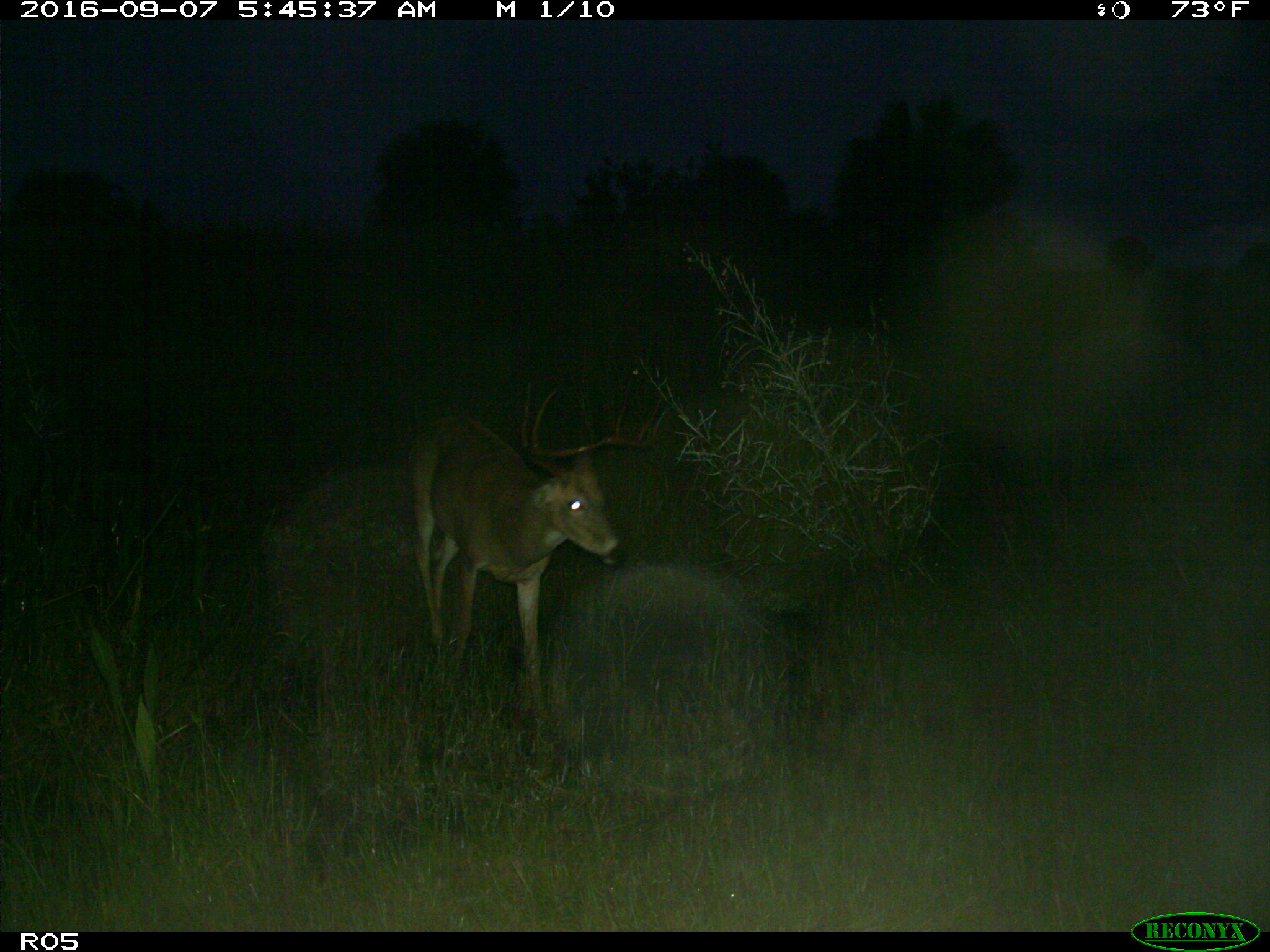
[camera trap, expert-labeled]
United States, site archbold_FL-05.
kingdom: Animalia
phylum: Chordata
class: Mammalia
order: Artiodactyla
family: Cervidae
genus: Odocoileus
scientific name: Odocoileus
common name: deer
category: unidentified deer